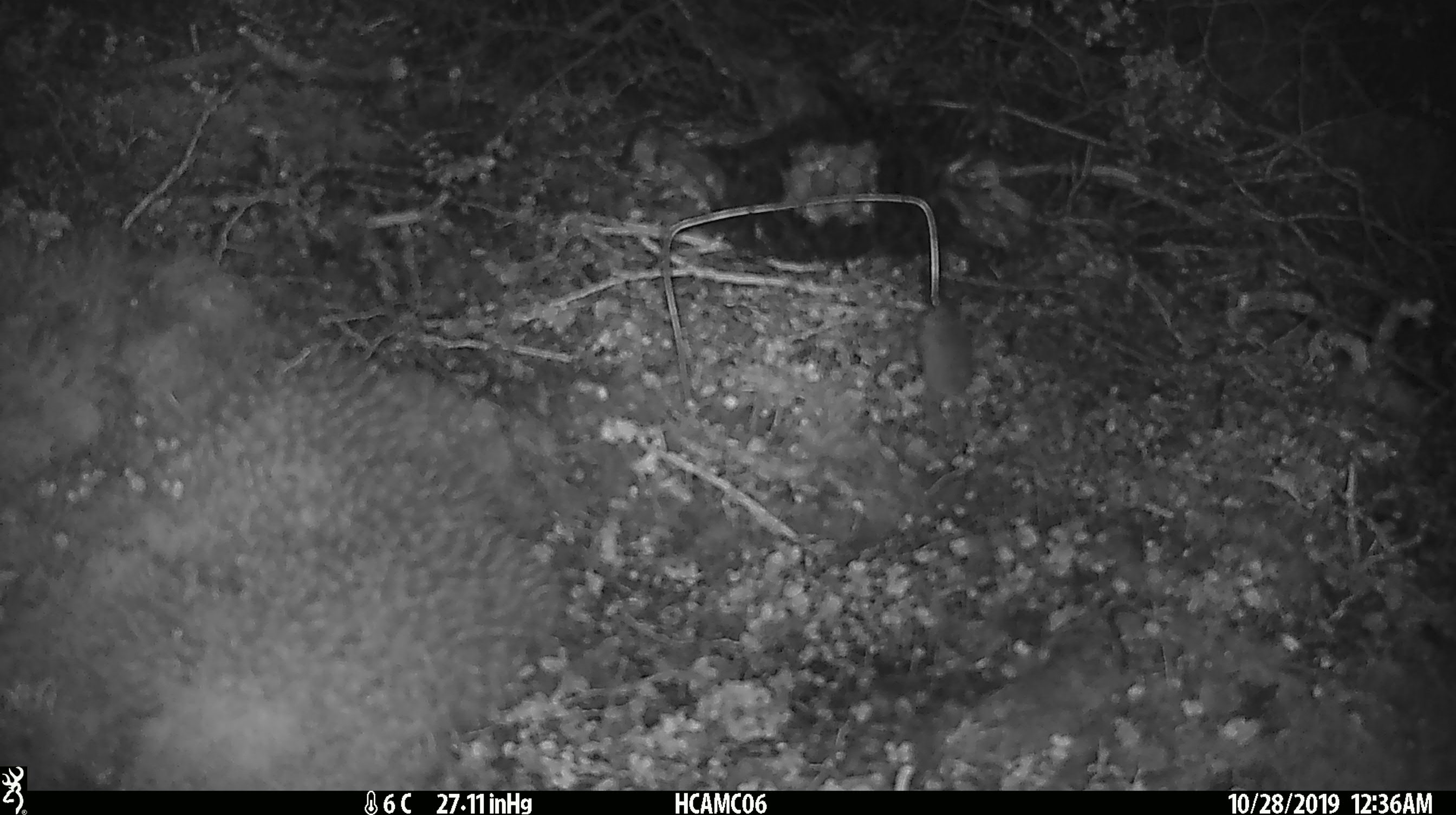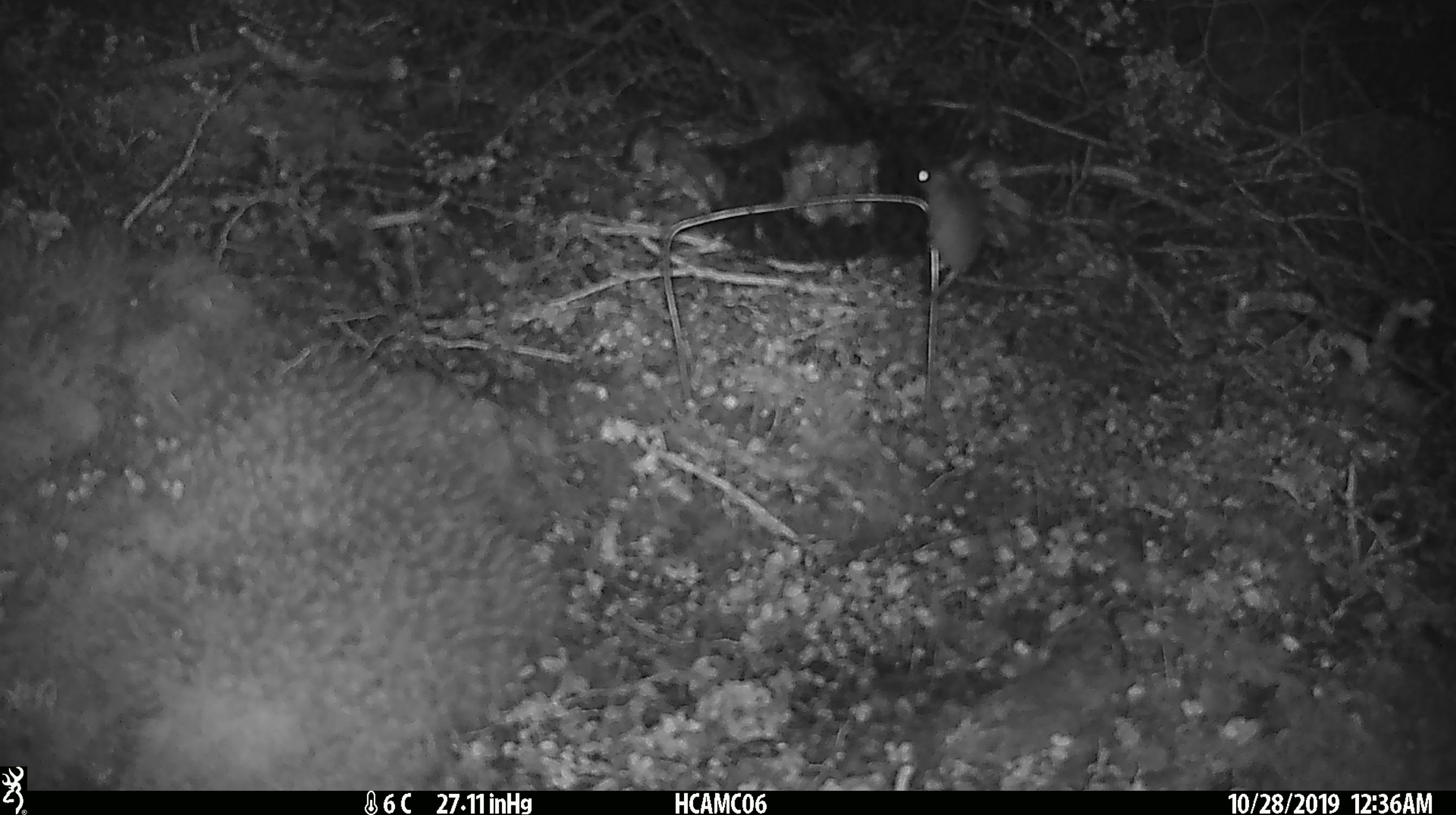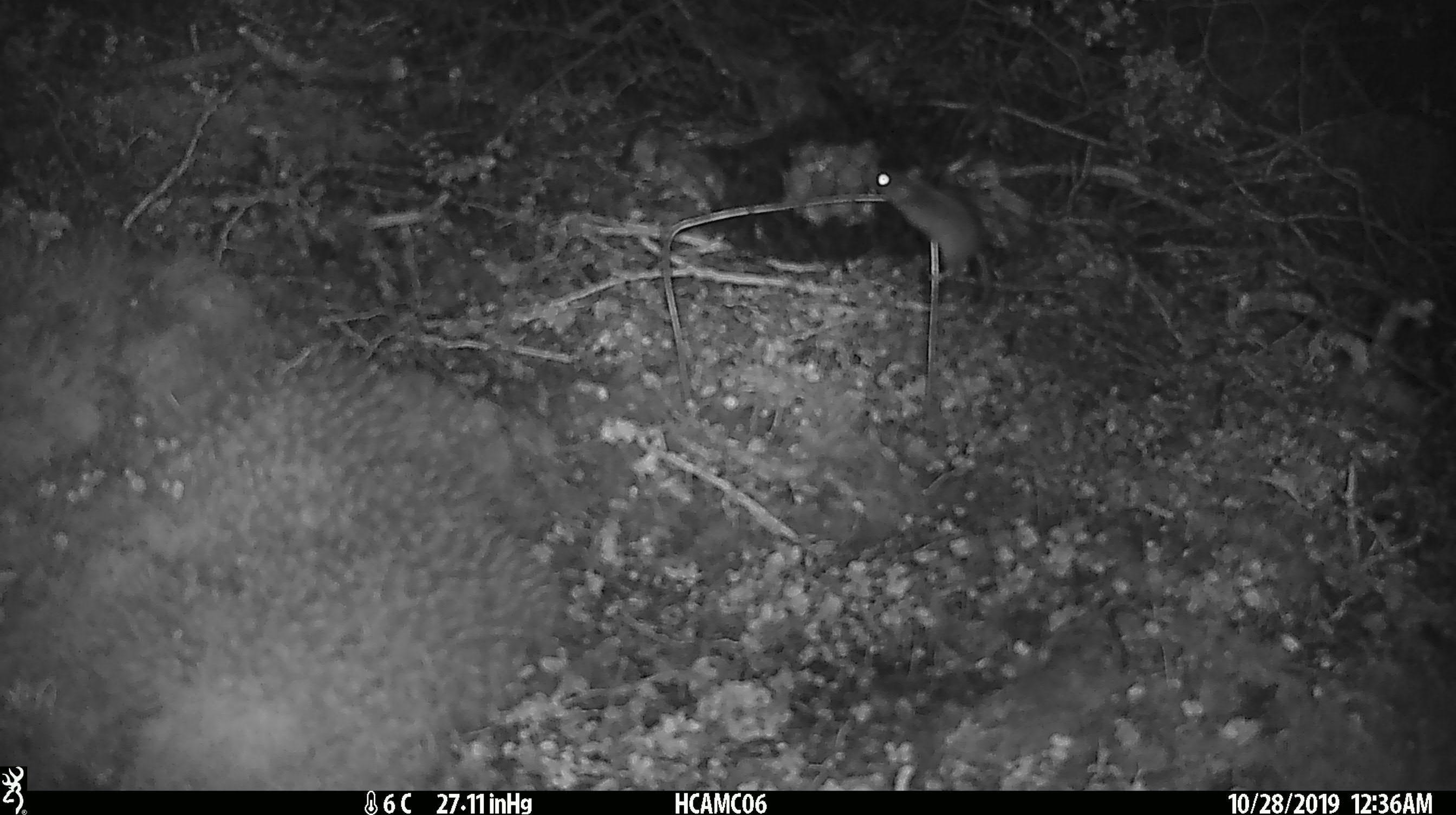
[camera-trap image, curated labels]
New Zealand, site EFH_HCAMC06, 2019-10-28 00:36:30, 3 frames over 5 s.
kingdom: Animalia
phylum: Chordata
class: Mammalia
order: Rodentia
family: Muridae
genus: Mus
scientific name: Mus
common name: mouse